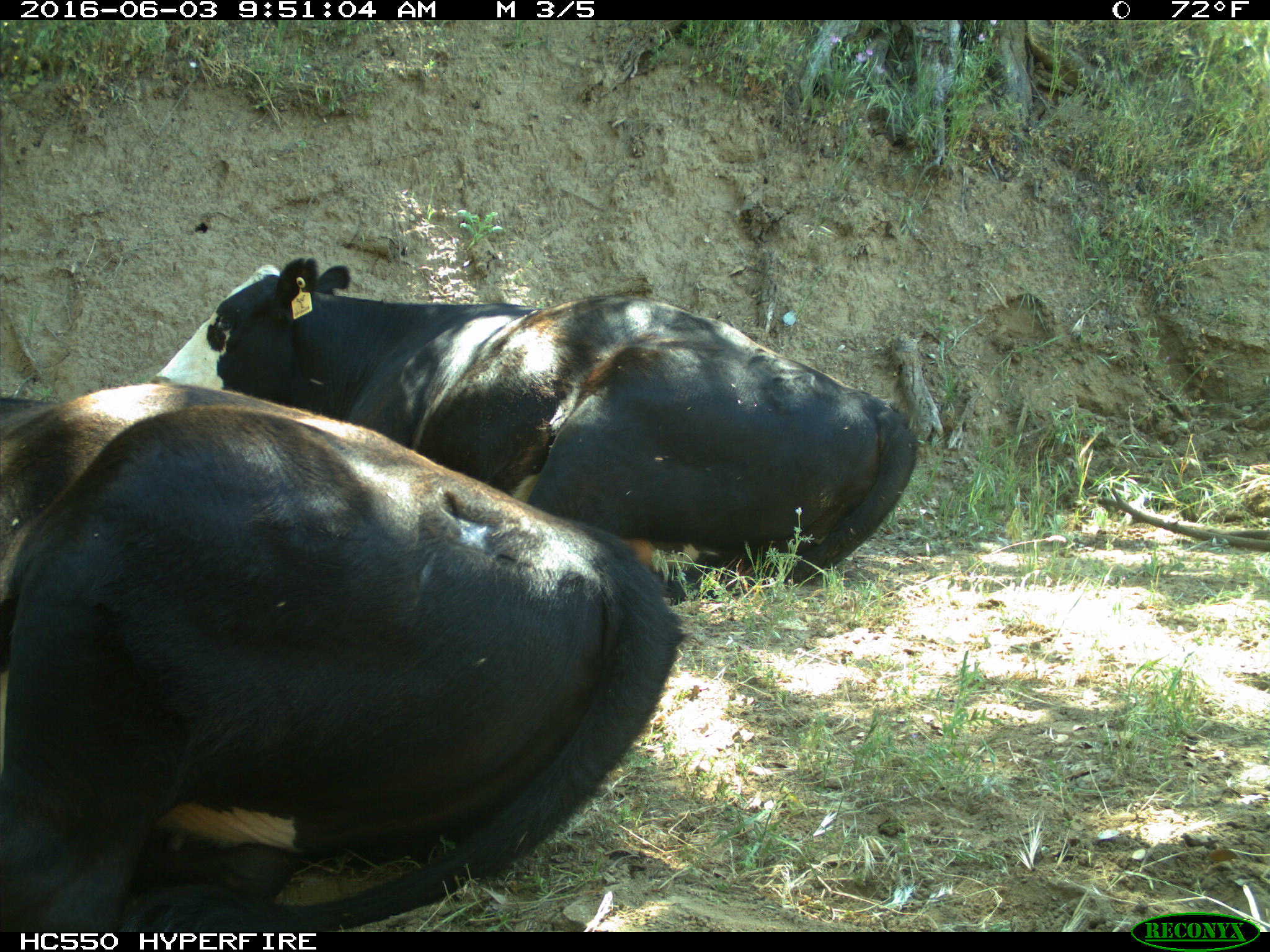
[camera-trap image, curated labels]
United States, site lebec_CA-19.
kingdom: Animalia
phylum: Chordata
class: Mammalia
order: Artiodactyla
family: Bovidae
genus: Bos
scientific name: Bos taurus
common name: domestic cow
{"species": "Bos taurus (domestic cow)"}